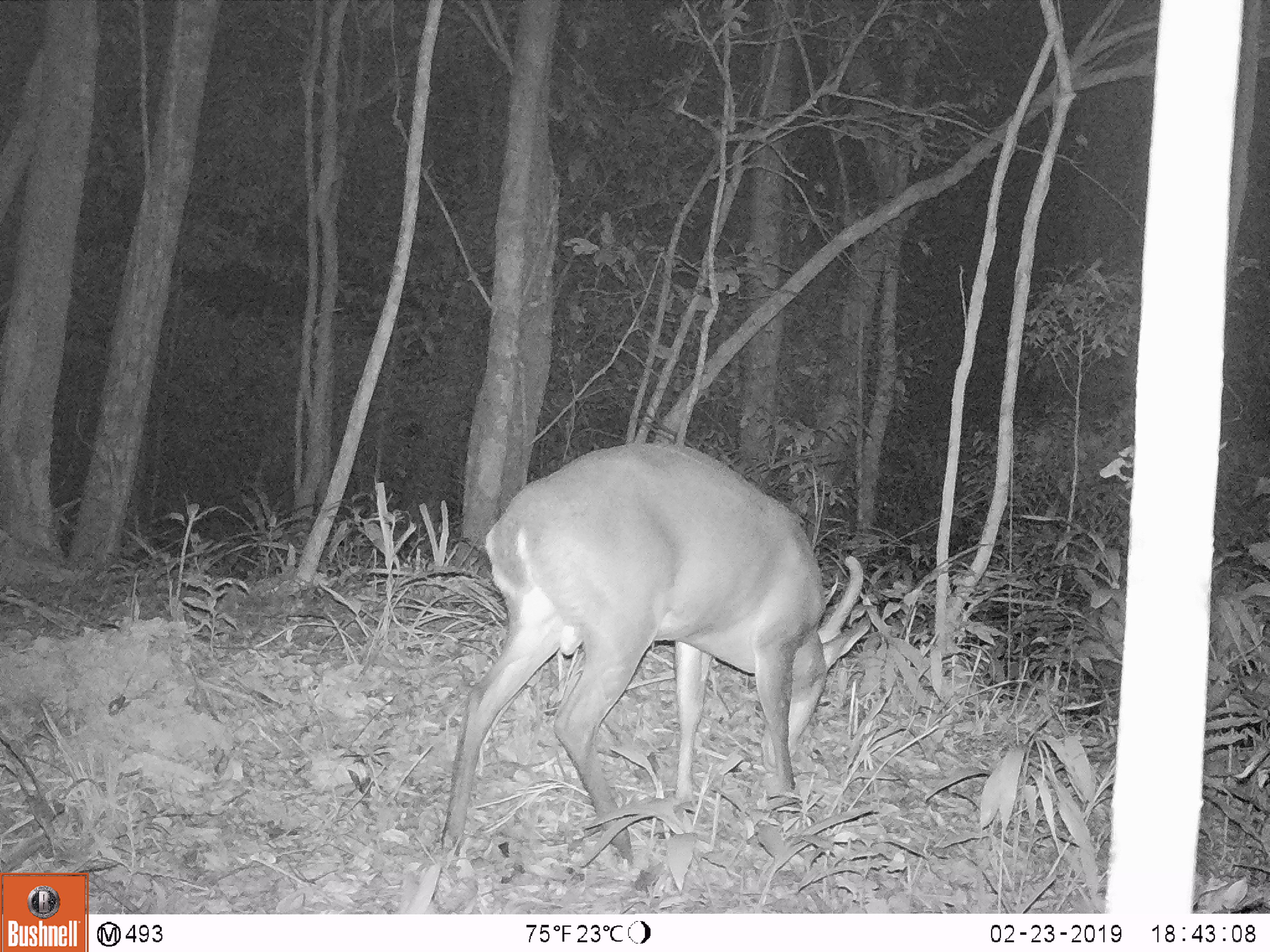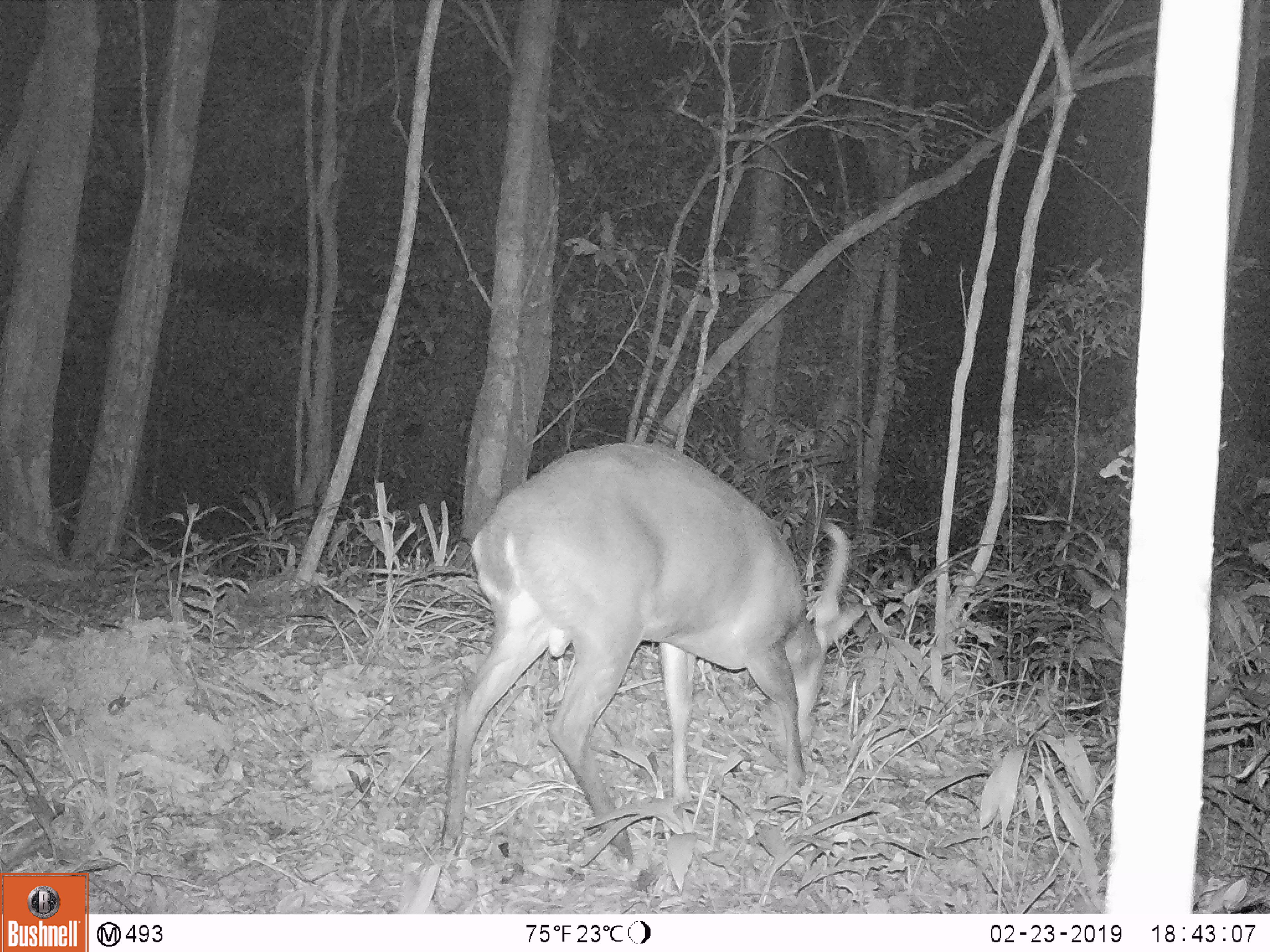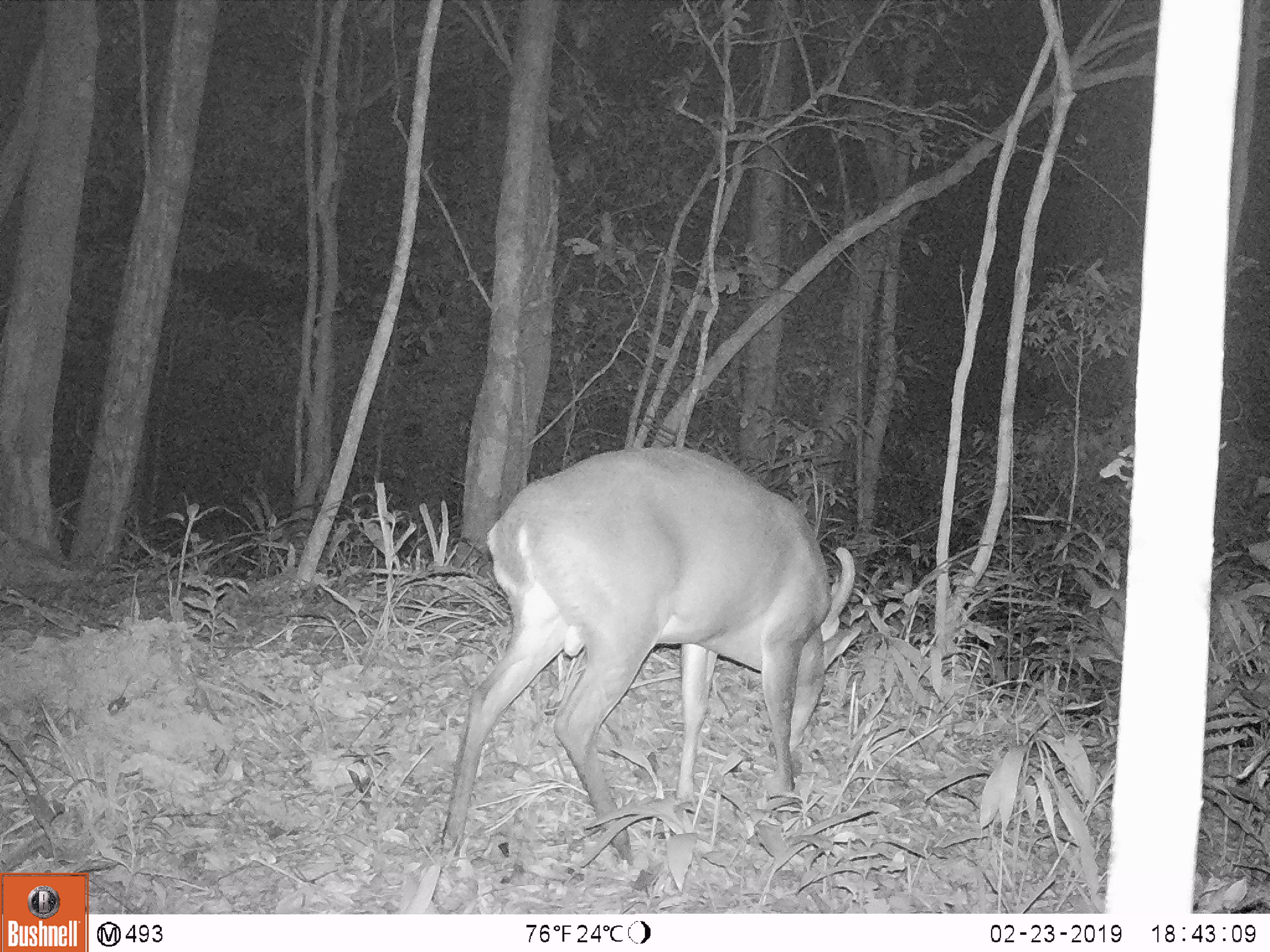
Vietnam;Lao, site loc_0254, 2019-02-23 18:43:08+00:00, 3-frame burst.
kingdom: Animalia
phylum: Chordata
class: Mammalia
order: Artiodactyla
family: Cervidae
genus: Muntiacus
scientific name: Muntiacus vuquangensis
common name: large-antlered muntjac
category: large antlered muntjac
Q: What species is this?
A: Large antlered muntjac (large-antlered muntjac) (Muntiacus vuquangensis).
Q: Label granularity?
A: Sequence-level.